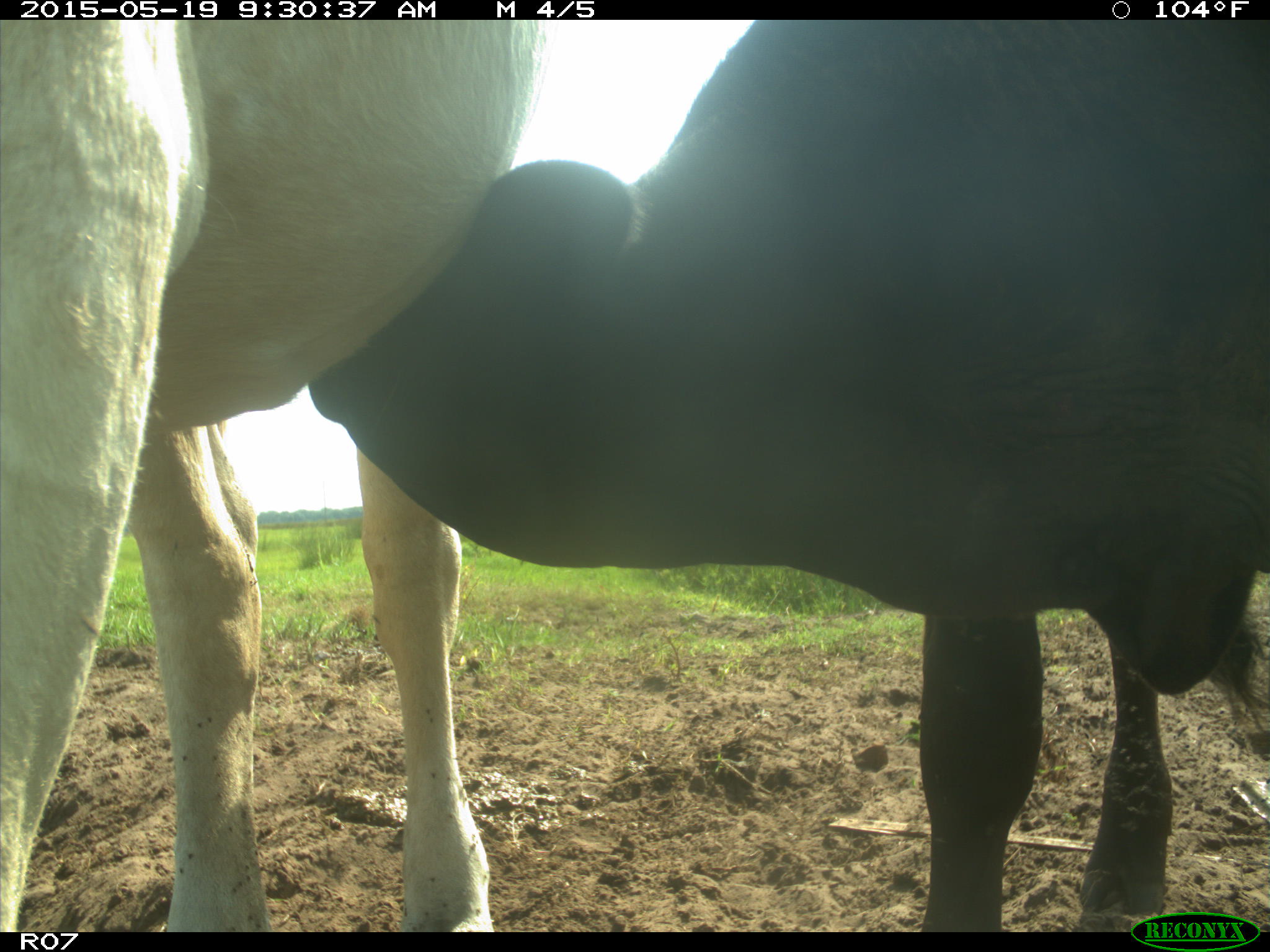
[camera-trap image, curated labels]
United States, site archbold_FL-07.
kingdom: Animalia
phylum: Chordata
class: Mammalia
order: Artiodactyla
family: Bovidae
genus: Bos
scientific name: Bos taurus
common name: domestic cow